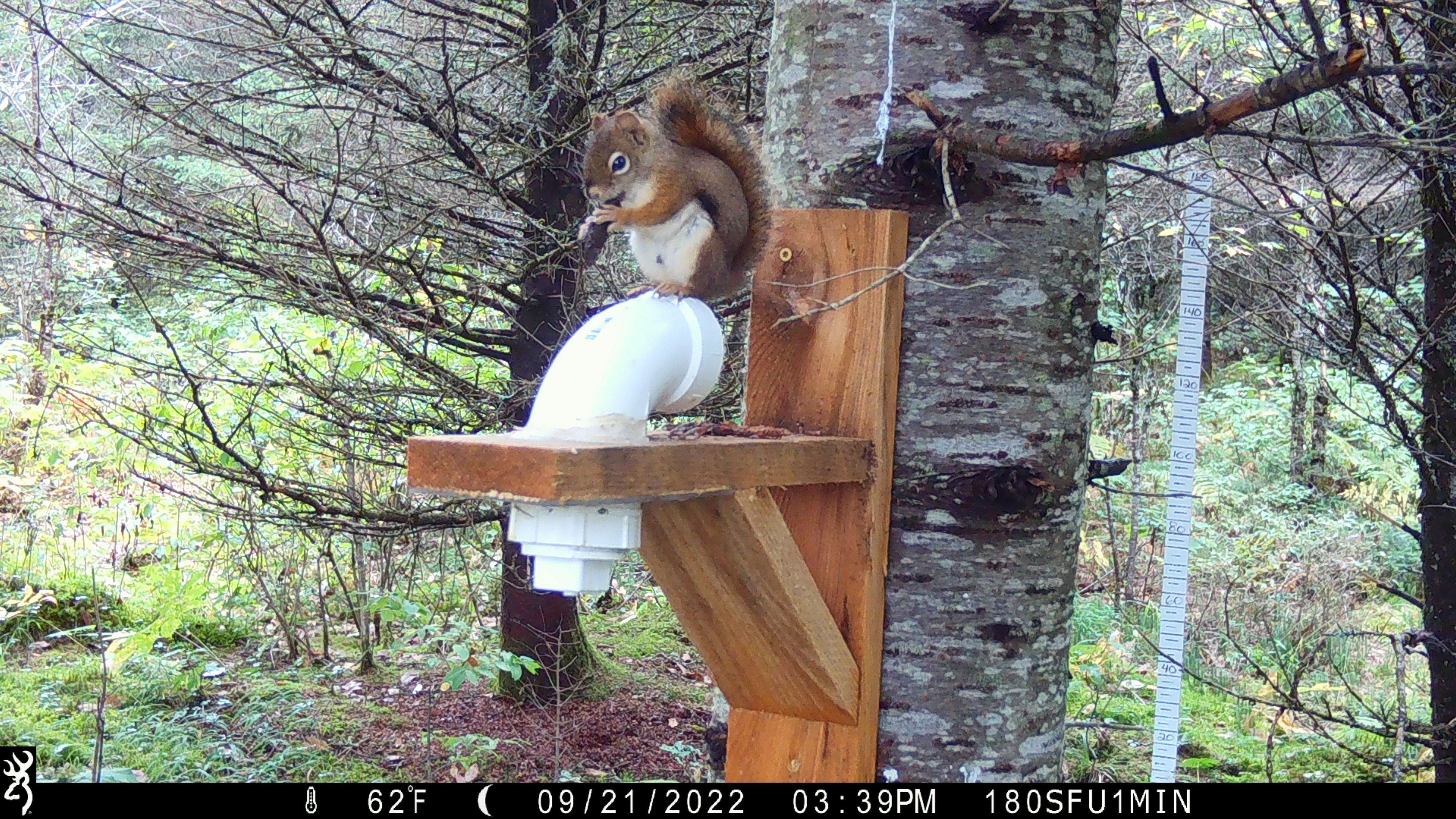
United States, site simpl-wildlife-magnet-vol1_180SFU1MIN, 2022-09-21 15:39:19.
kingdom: Animalia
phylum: Chordata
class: Mammalia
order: Rodentia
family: Sciuridae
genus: Tamiasciurus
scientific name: Tamiasciurus hudsonicus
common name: red squirrel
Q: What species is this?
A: Red squirrel (Tamiasciurus hudsonicus).